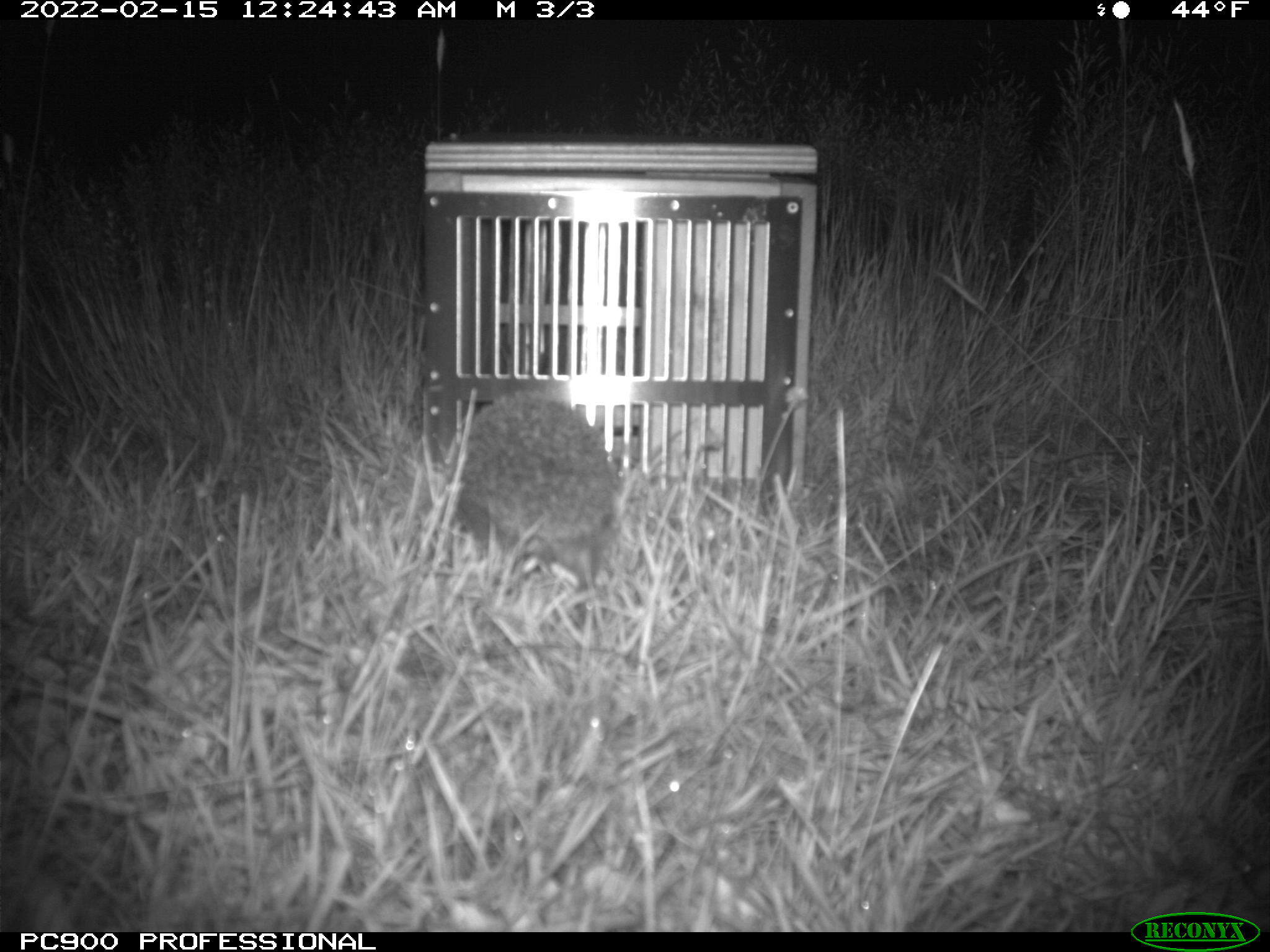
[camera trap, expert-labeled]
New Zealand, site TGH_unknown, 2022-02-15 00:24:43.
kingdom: Animalia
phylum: Chordata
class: Mammalia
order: Eulipotyphla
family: Erinaceidae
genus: Erinaceus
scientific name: Erinaceus europaeus europaeus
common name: european hedgehog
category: hedgehog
Hedgehog (european hedgehog) (Erinaceus europaeus europaeus).